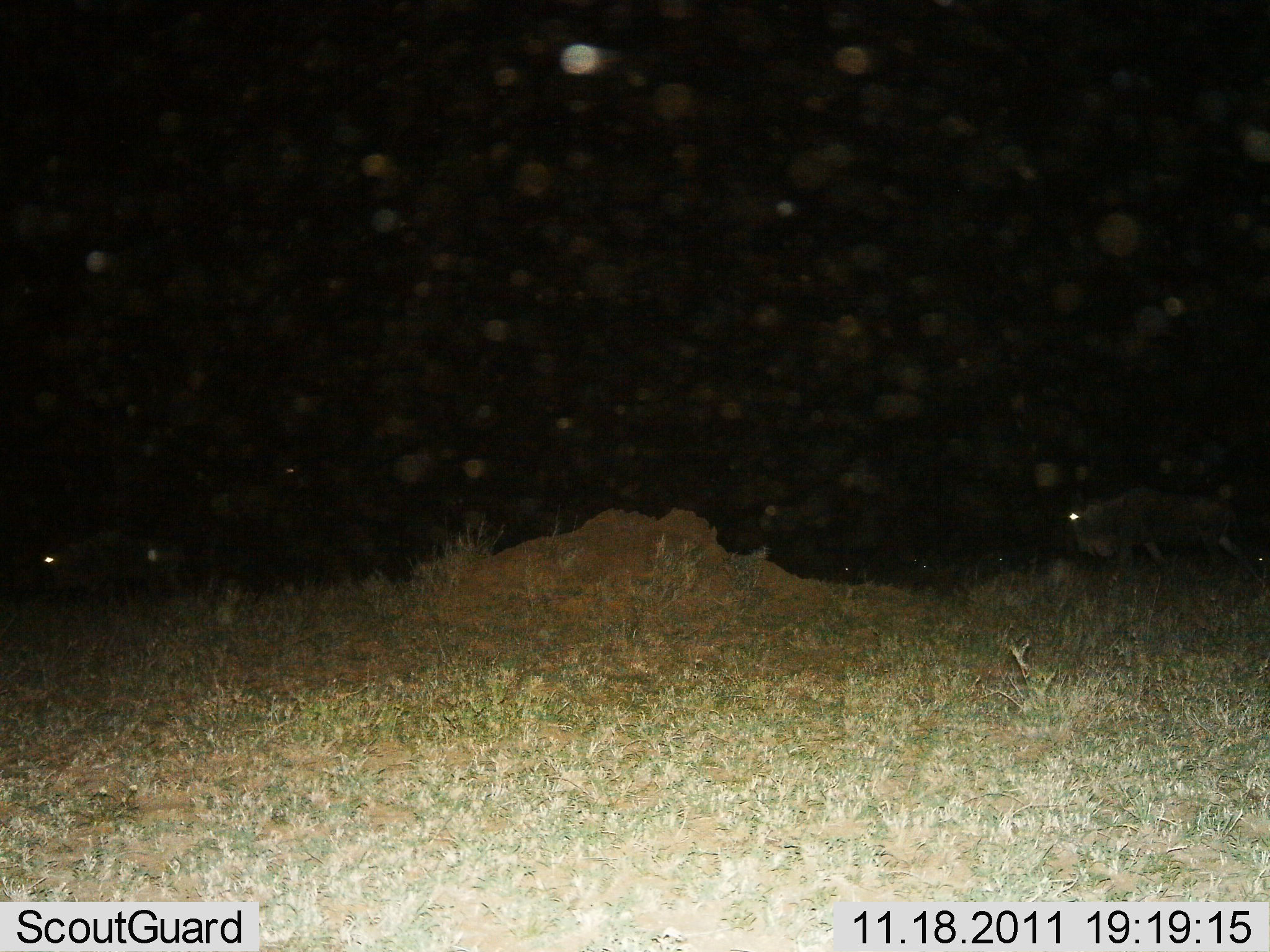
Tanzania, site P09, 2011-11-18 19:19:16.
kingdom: Animalia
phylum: Chordata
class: Mammalia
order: Artiodactyla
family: Bovidae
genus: Connochaetes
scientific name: Connochaetes taurinus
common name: blue wildebeest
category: wildebeest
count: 2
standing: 50%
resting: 0%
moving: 60%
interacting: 0%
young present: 0%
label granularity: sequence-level